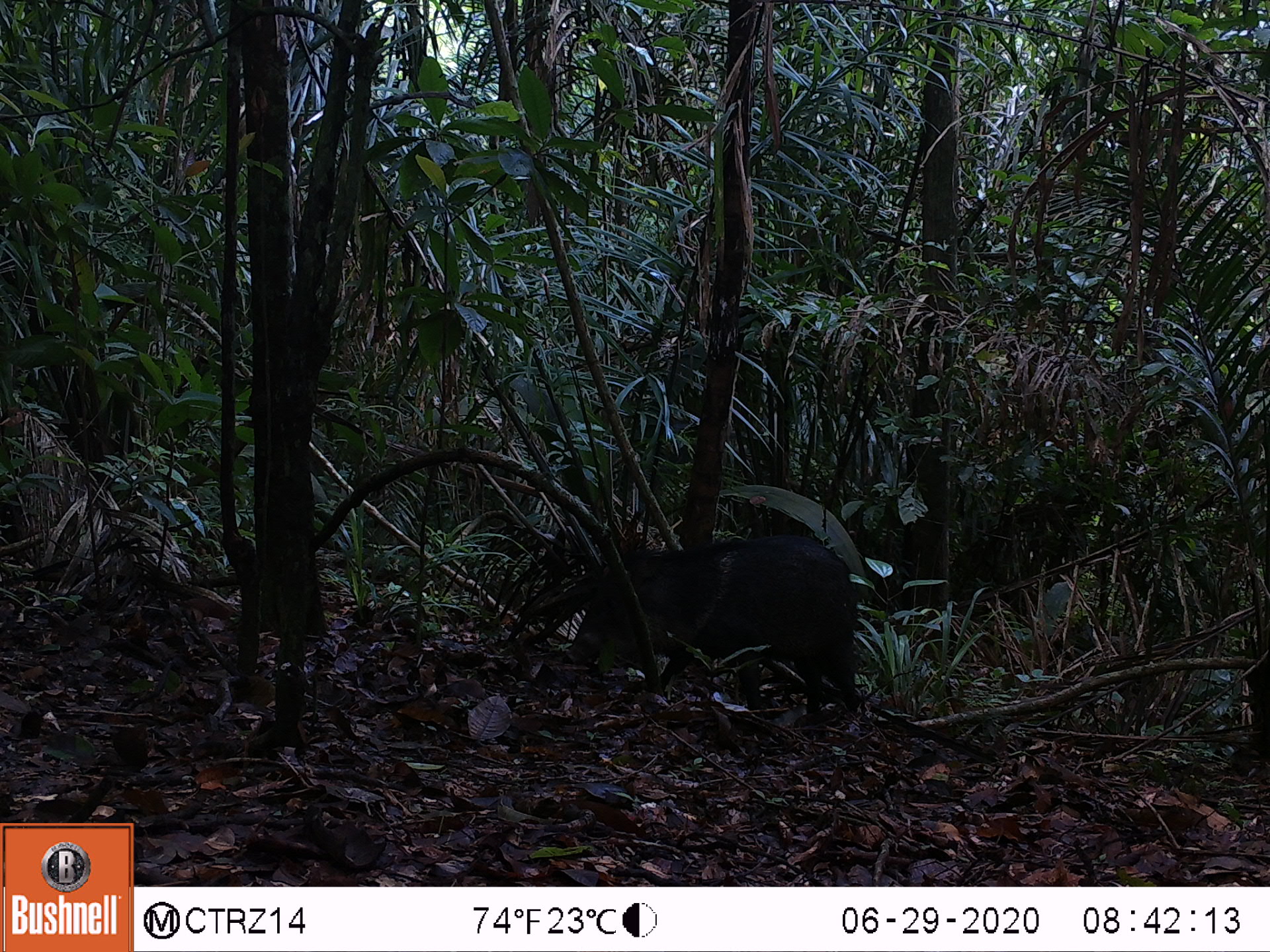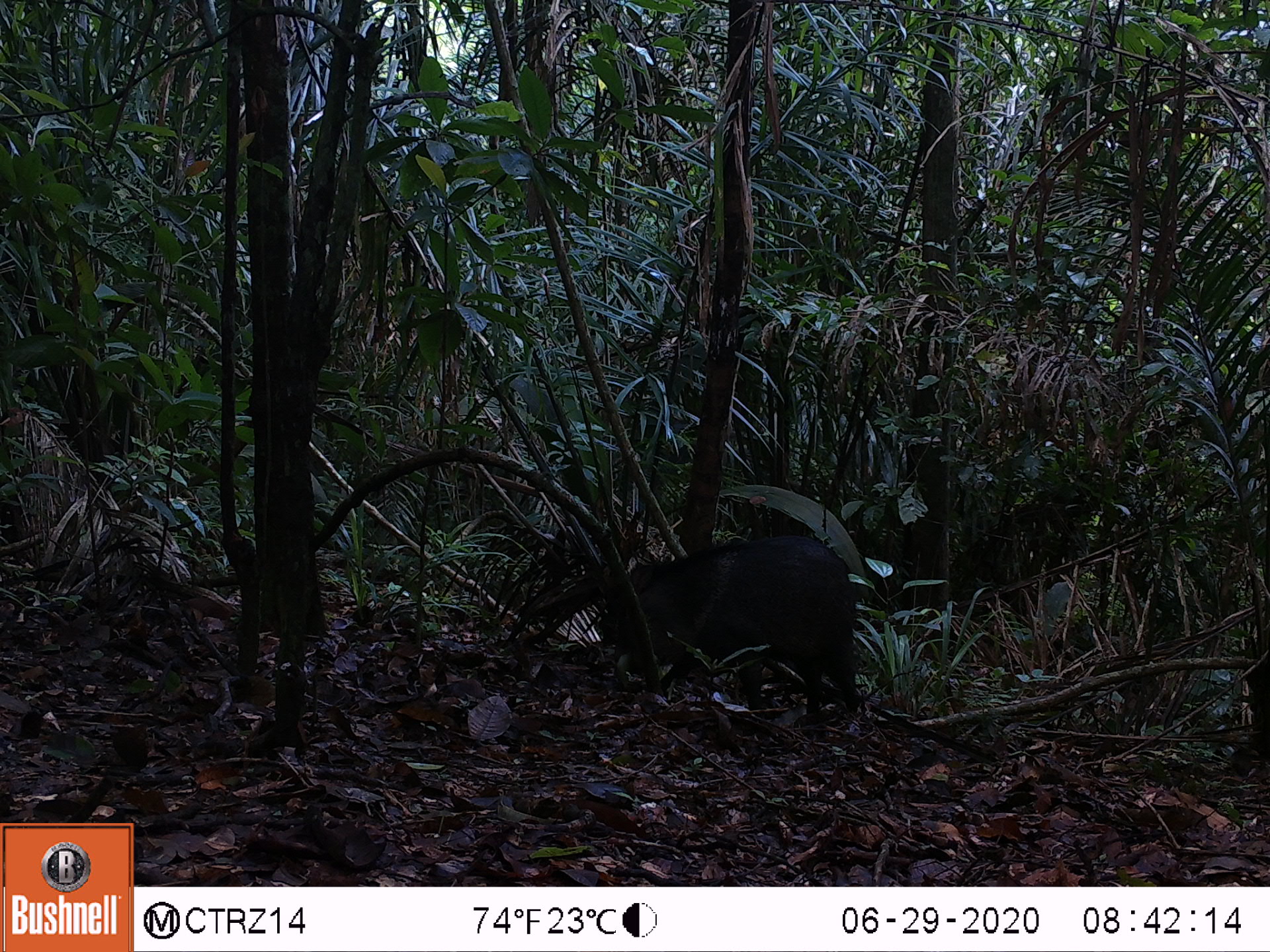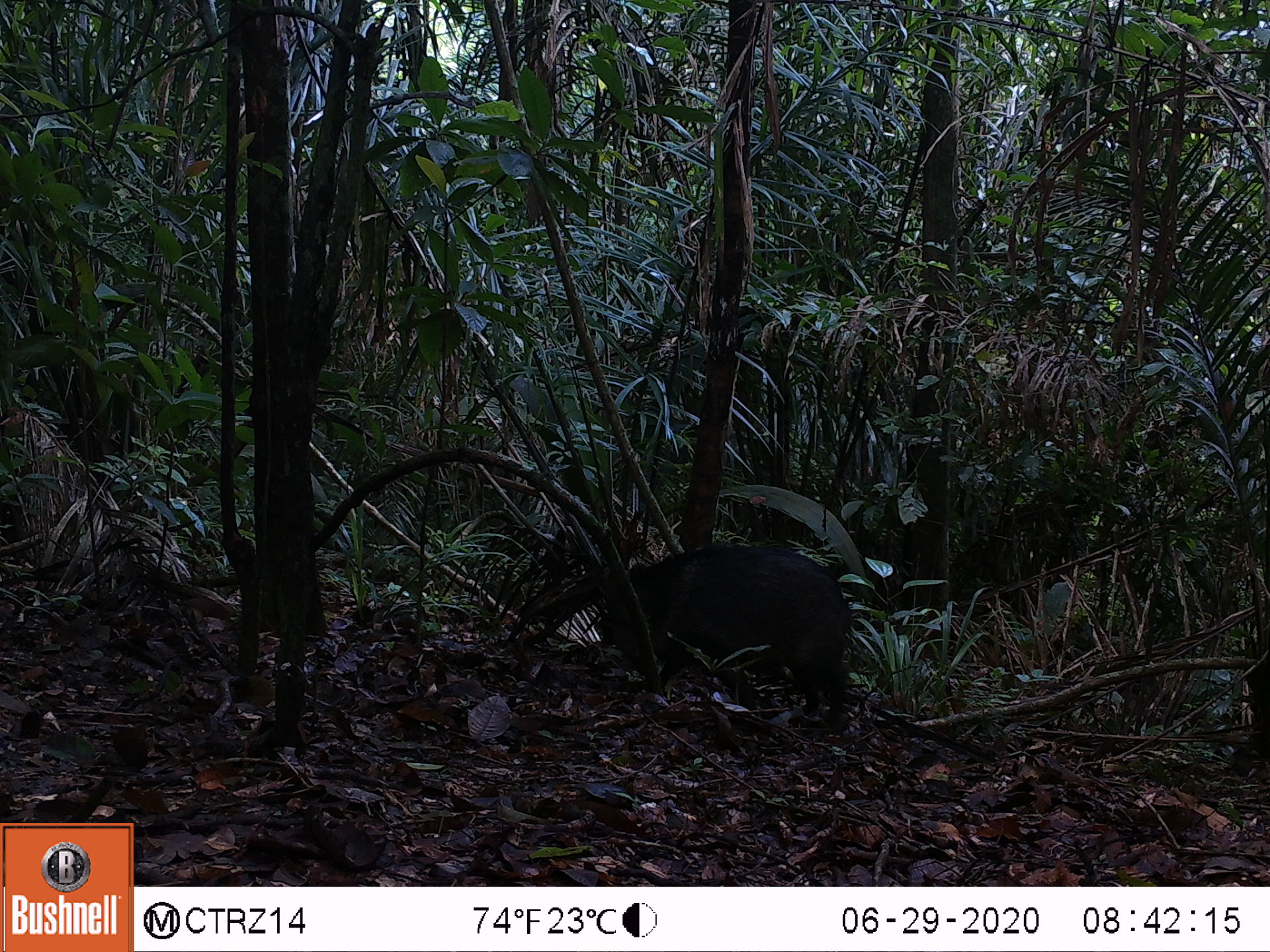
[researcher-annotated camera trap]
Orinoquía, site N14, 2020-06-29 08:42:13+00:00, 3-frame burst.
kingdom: Animalia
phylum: Chordata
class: Mammalia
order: Artiodactyla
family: Tayassuidae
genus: Pecari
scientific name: Pecari tajacu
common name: collared peccary